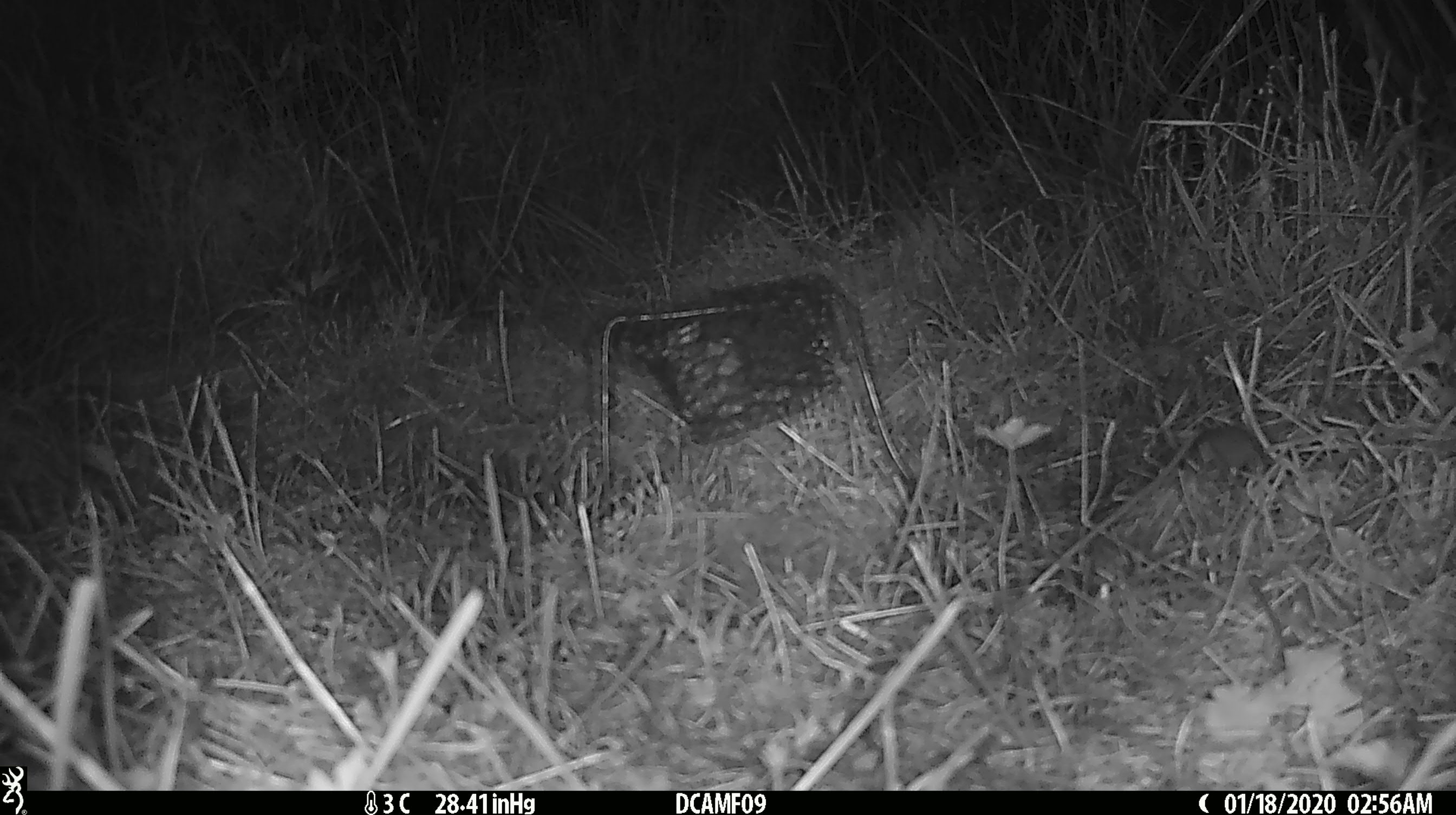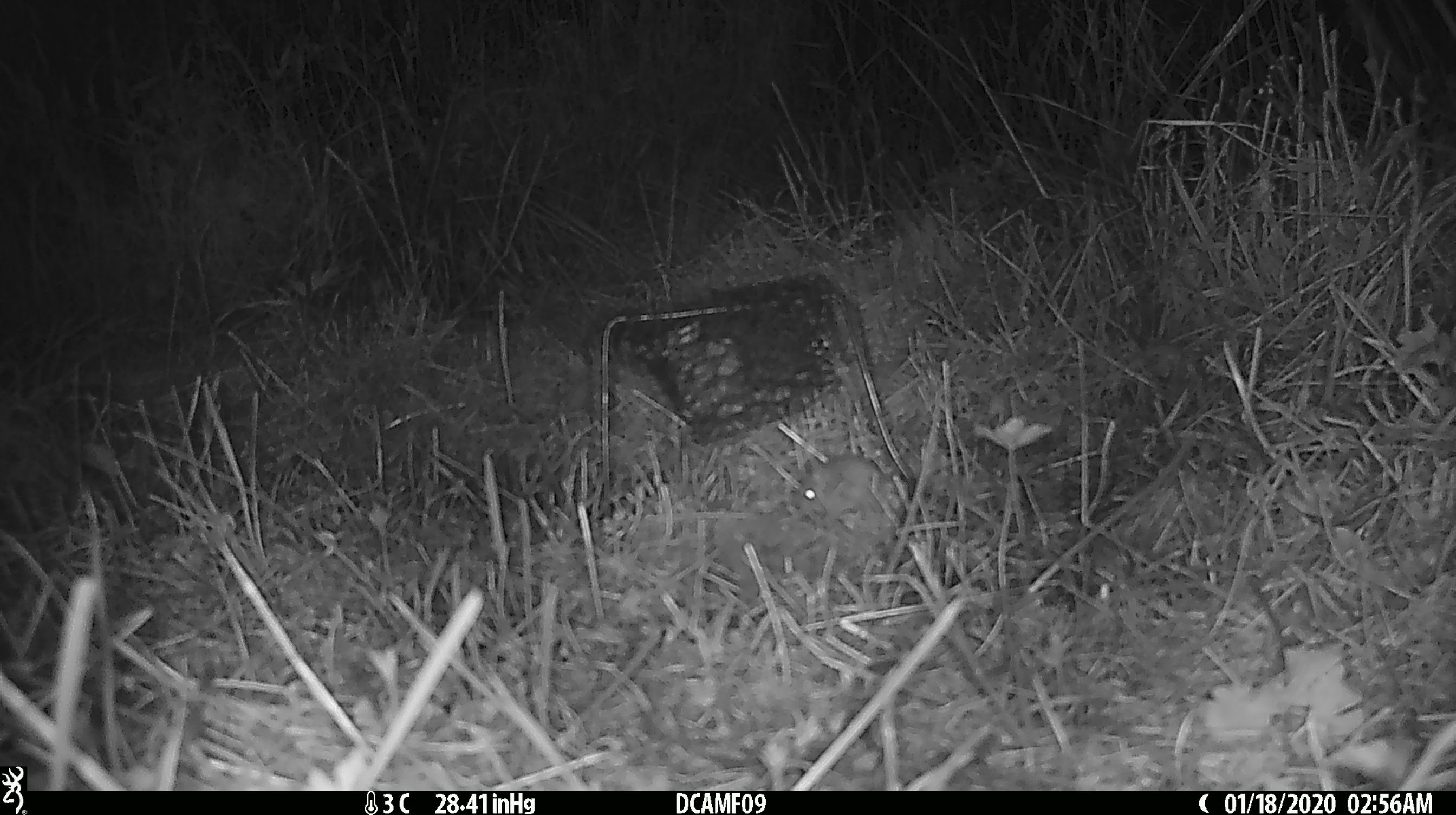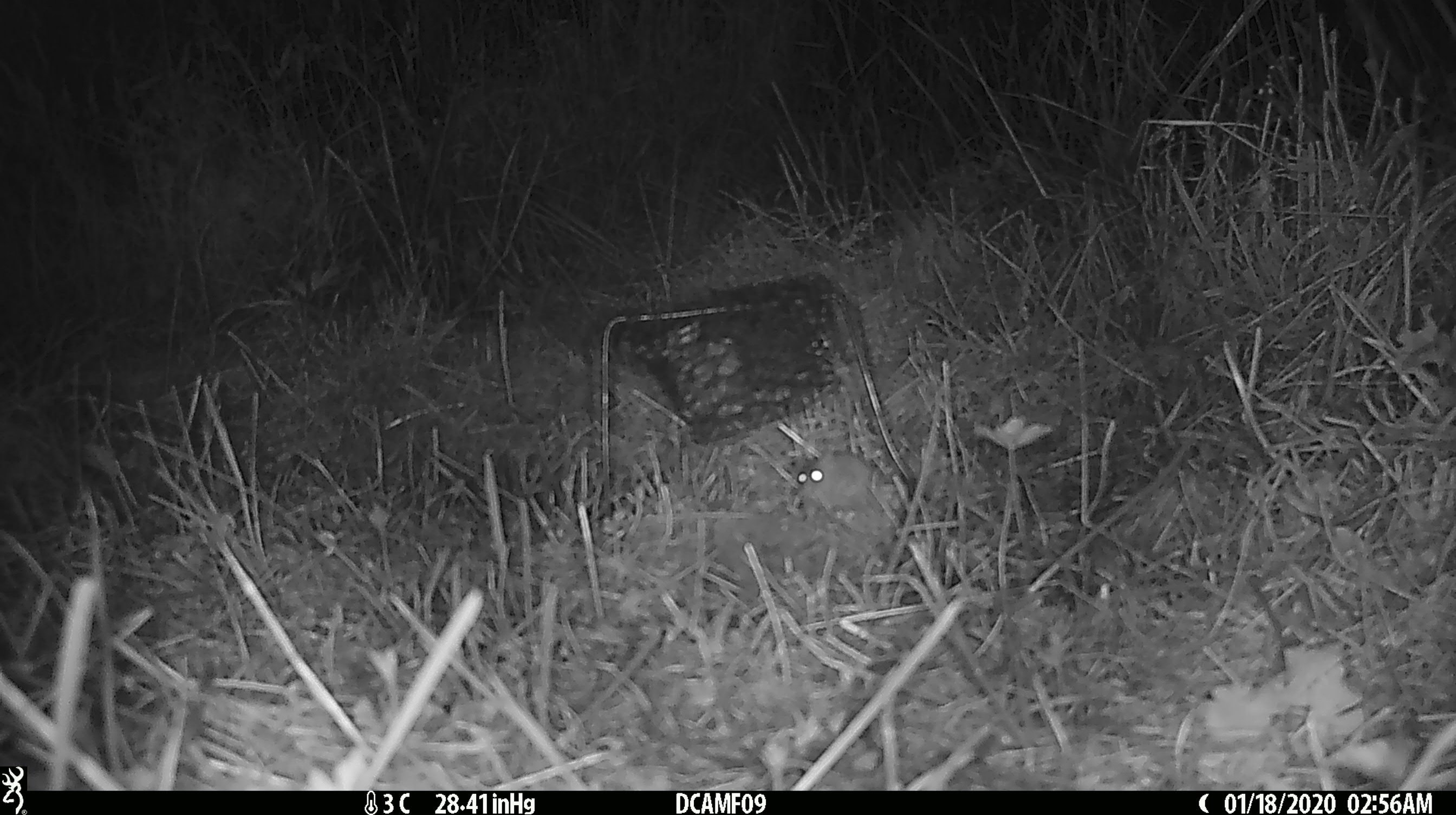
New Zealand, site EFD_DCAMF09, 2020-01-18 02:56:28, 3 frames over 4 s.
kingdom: Animalia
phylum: Chordata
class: Mammalia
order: Rodentia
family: Muridae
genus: Mus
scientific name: Mus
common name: mouse